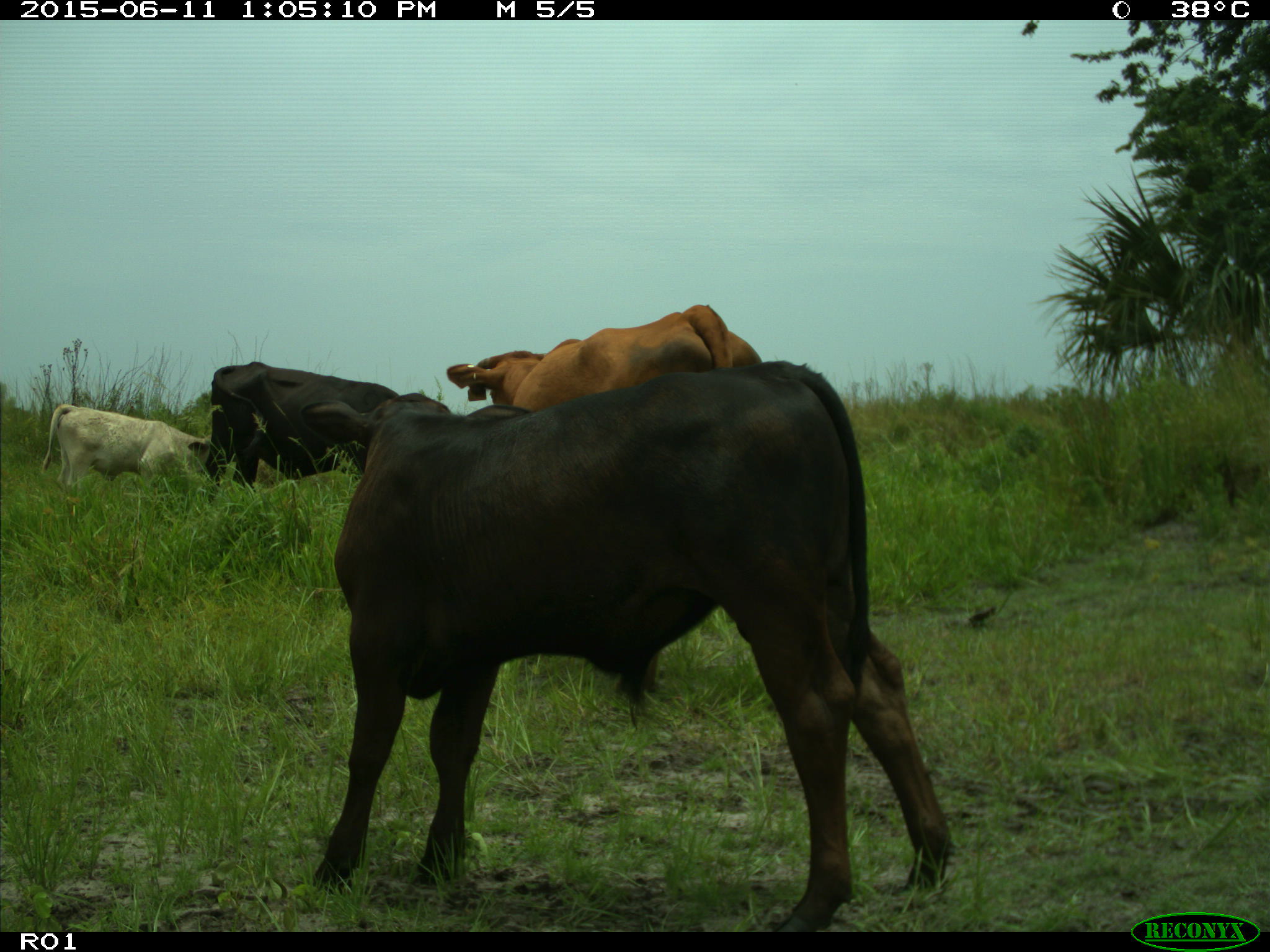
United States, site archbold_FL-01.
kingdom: Animalia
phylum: Chordata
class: Mammalia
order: Artiodactyla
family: Bovidae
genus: Bos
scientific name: Bos taurus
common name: domestic cow